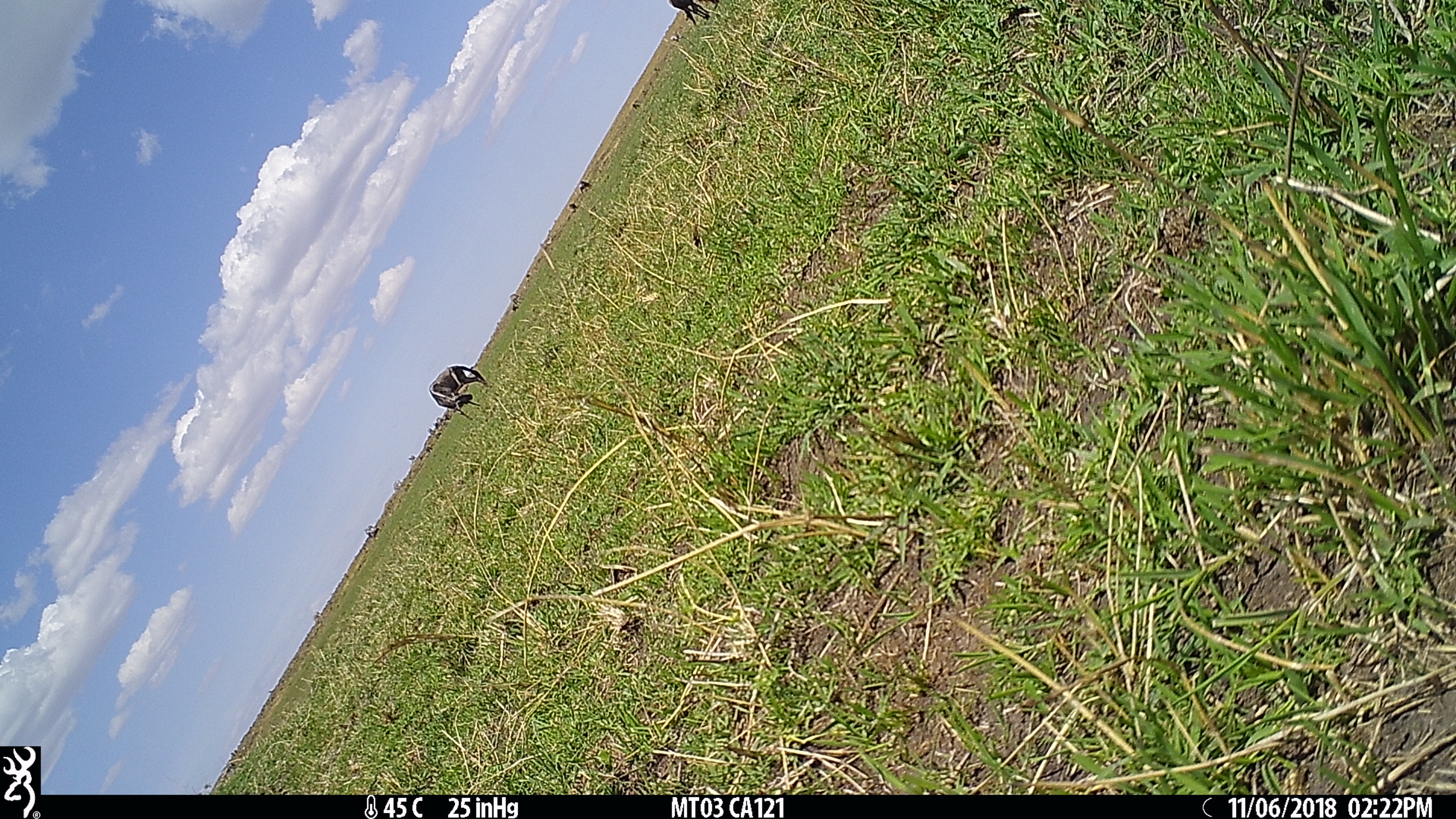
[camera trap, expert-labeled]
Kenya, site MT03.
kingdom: Animalia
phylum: Chordata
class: Mammalia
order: Artiodactyla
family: Bovidae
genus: Connochaetes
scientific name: Connochaetes taurinus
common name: blue wildebeest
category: wildebeest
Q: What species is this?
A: Wildebeest (blue wildebeest) (Connochaetes taurinus).